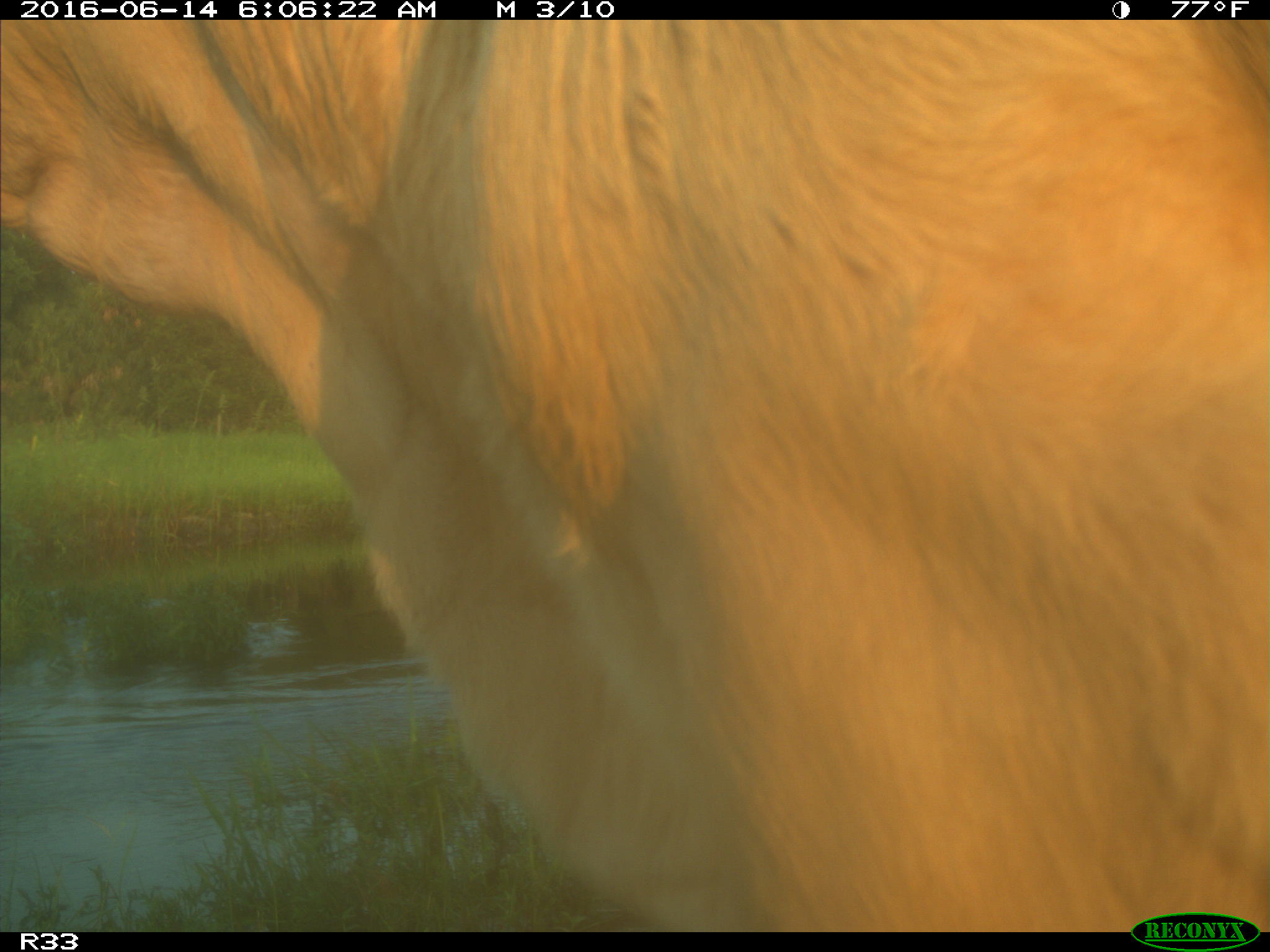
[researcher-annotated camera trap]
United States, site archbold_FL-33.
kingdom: Animalia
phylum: Chordata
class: Mammalia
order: Artiodactyla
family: Bovidae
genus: Bos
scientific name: Bos taurus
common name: domestic cow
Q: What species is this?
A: Bos taurus (domestic cow).